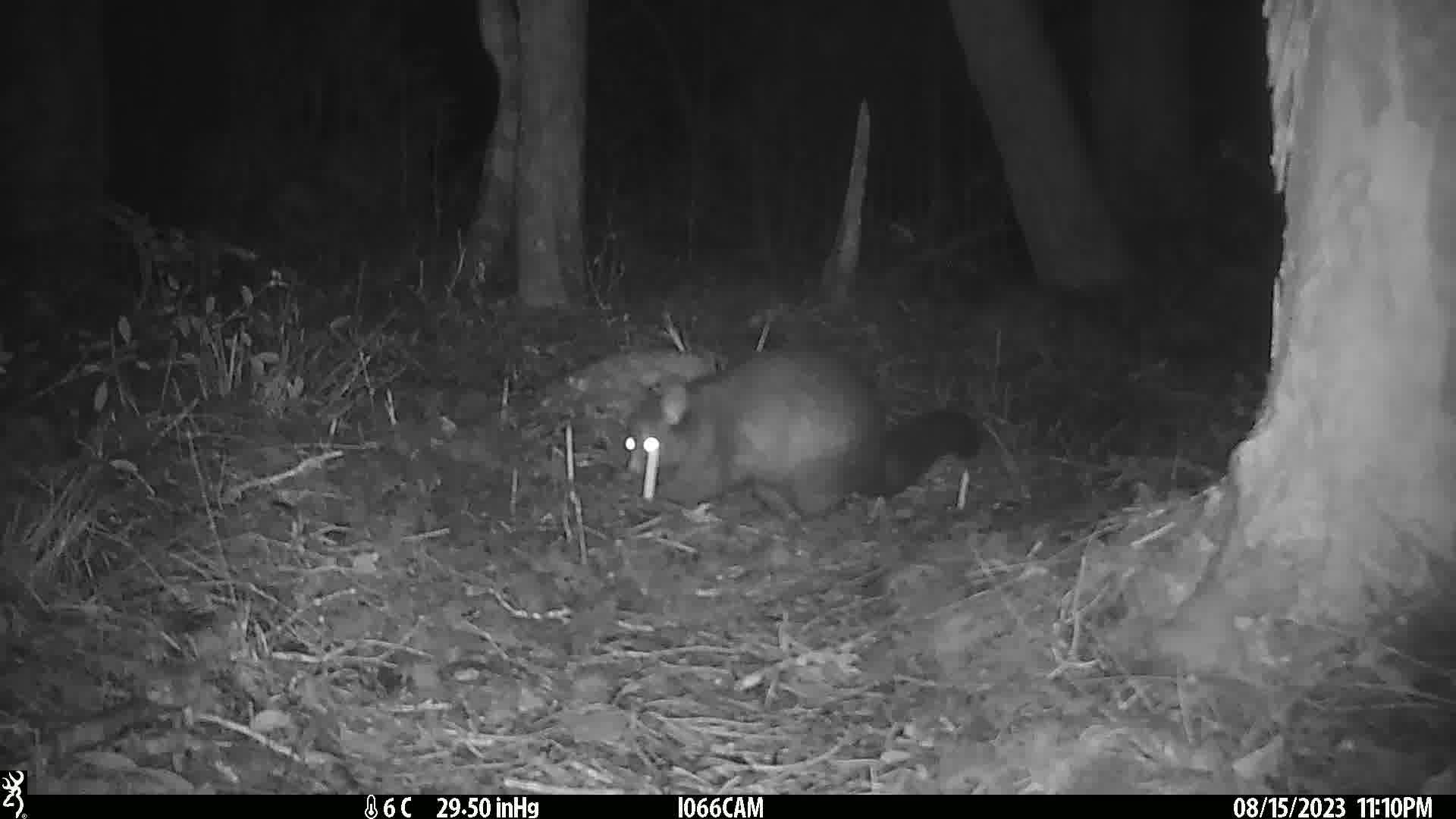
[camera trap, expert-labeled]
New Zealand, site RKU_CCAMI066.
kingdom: Animalia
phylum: Chordata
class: Mammalia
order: Diprotodontia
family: Phalangeridae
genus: Trichosurus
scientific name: Trichosurus vulpecula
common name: common brushtail possum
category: possum